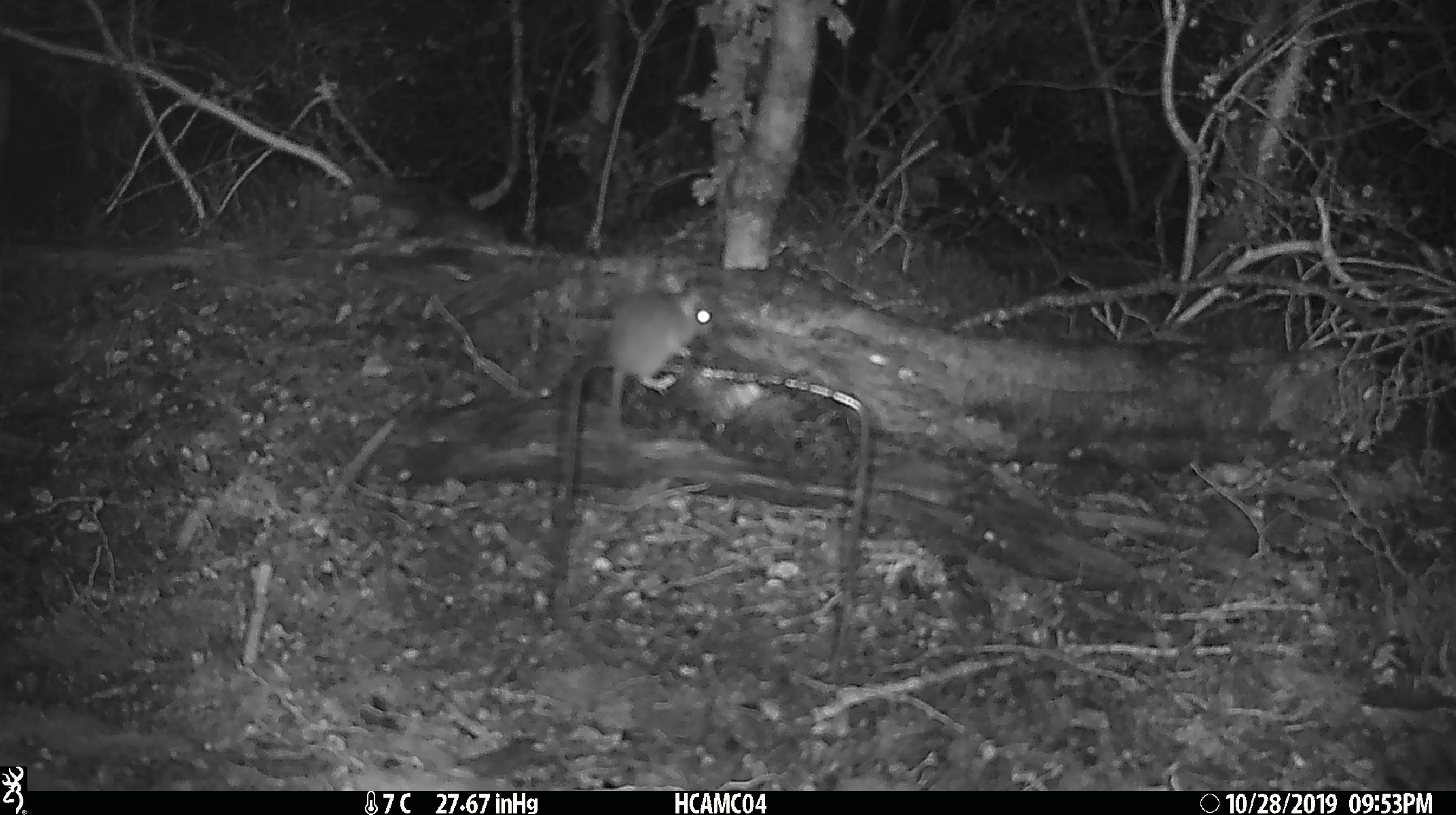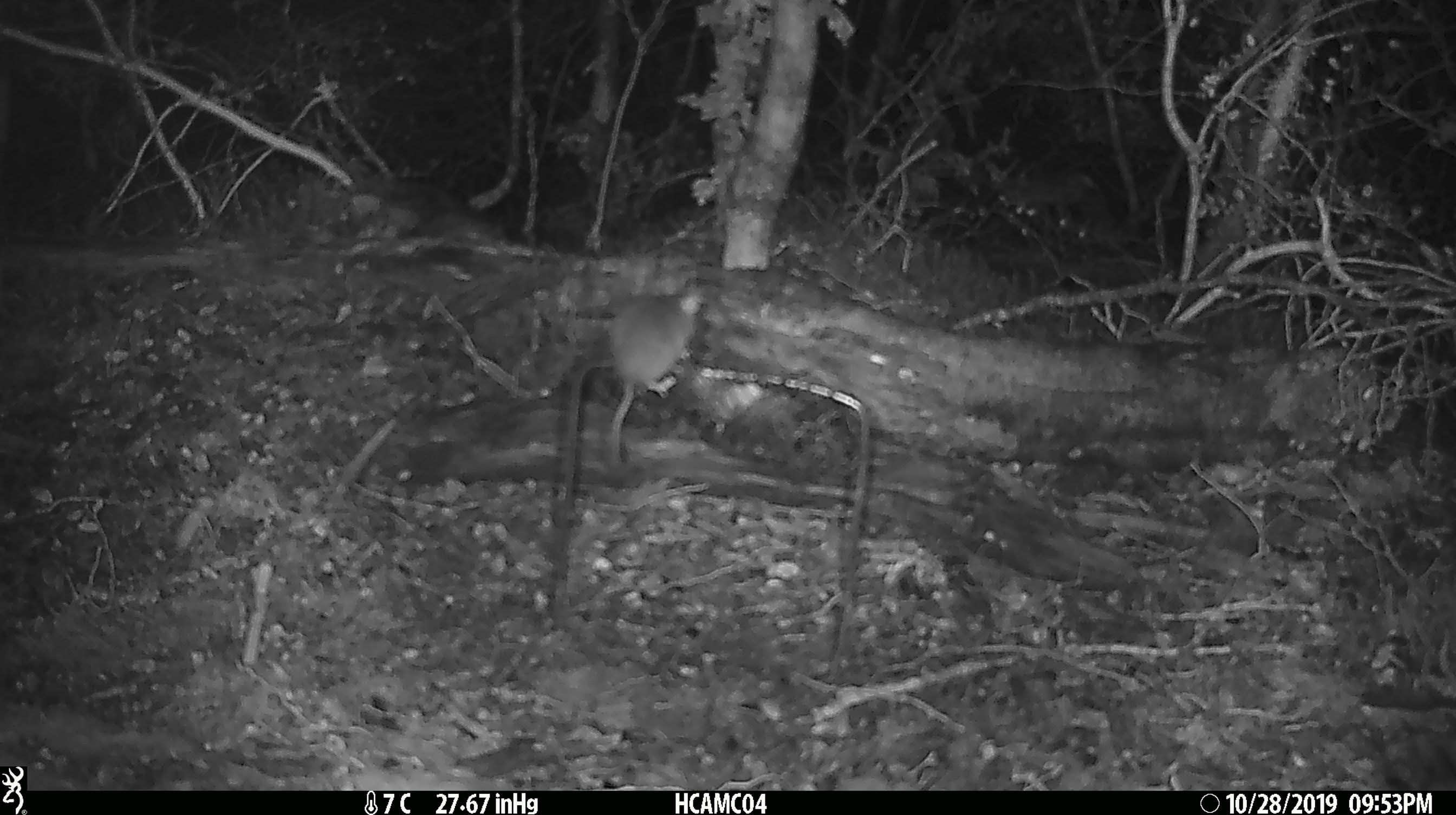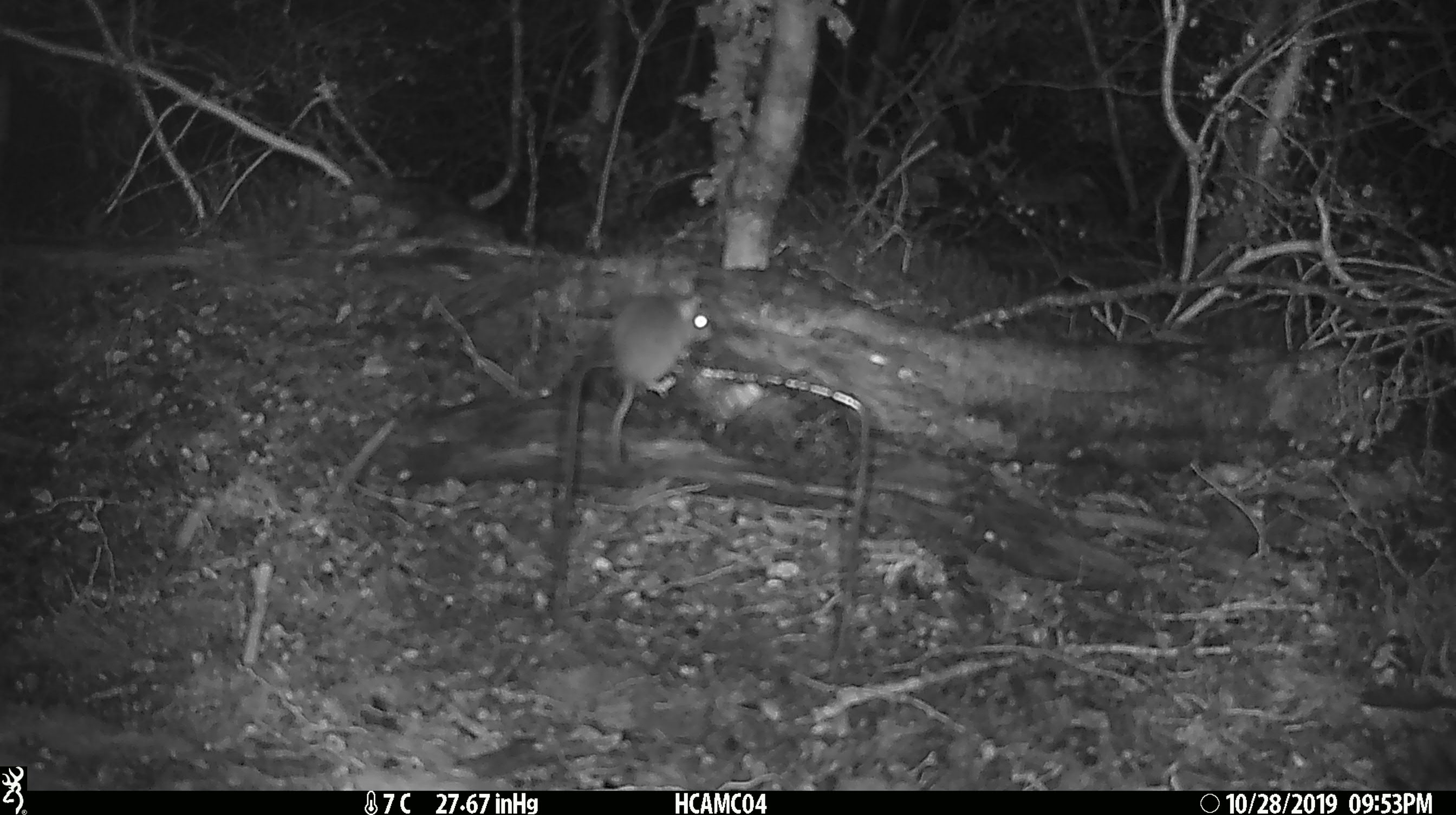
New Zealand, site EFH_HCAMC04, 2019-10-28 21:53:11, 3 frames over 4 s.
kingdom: Animalia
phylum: Chordata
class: Mammalia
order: Rodentia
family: Muridae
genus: Mus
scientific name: Mus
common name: mouse